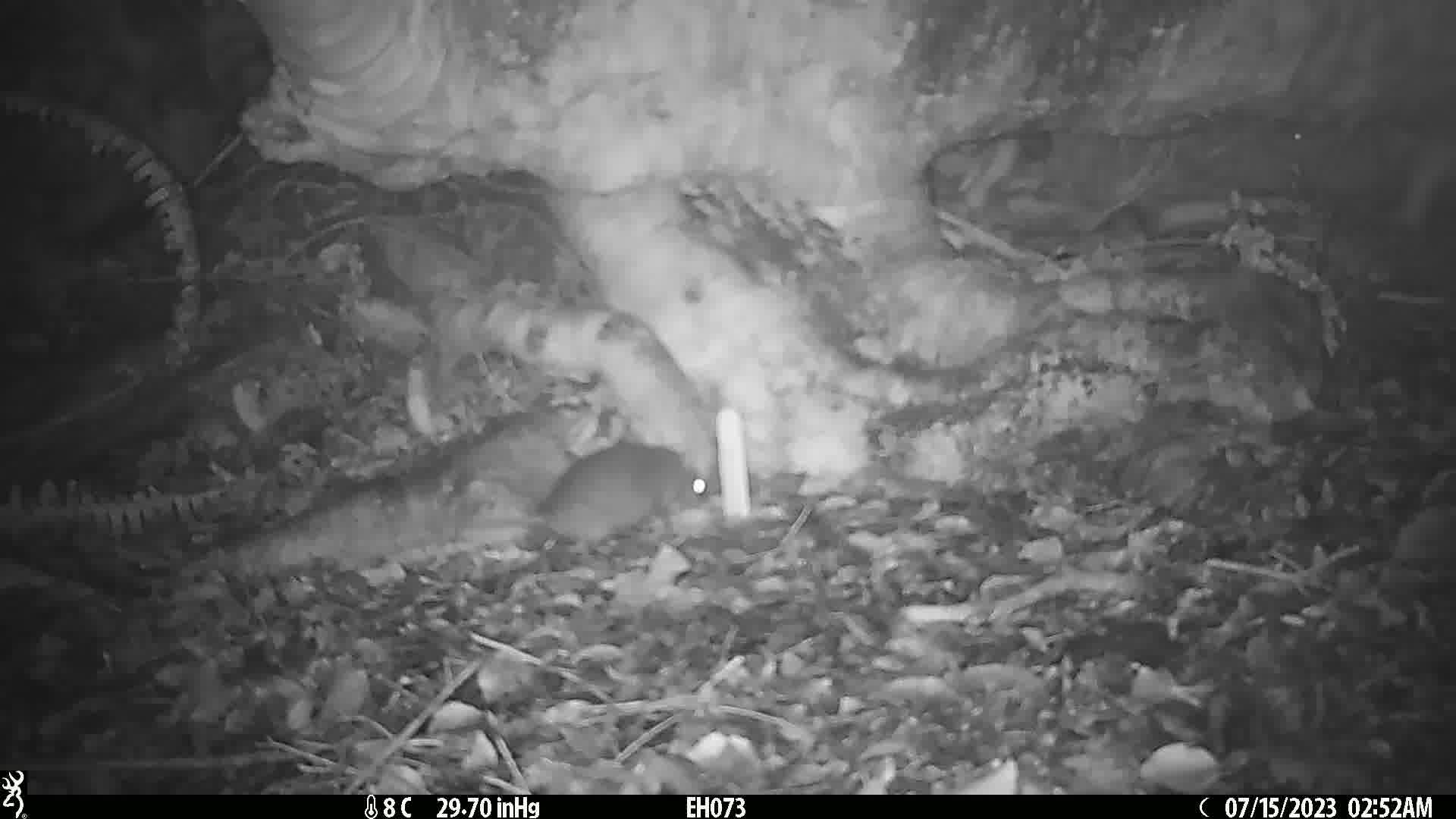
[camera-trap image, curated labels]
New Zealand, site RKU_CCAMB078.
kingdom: Animalia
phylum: Chordata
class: Mammalia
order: Rodentia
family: Muridae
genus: Rattus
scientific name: Rattus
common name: rat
Rat (Rattus).